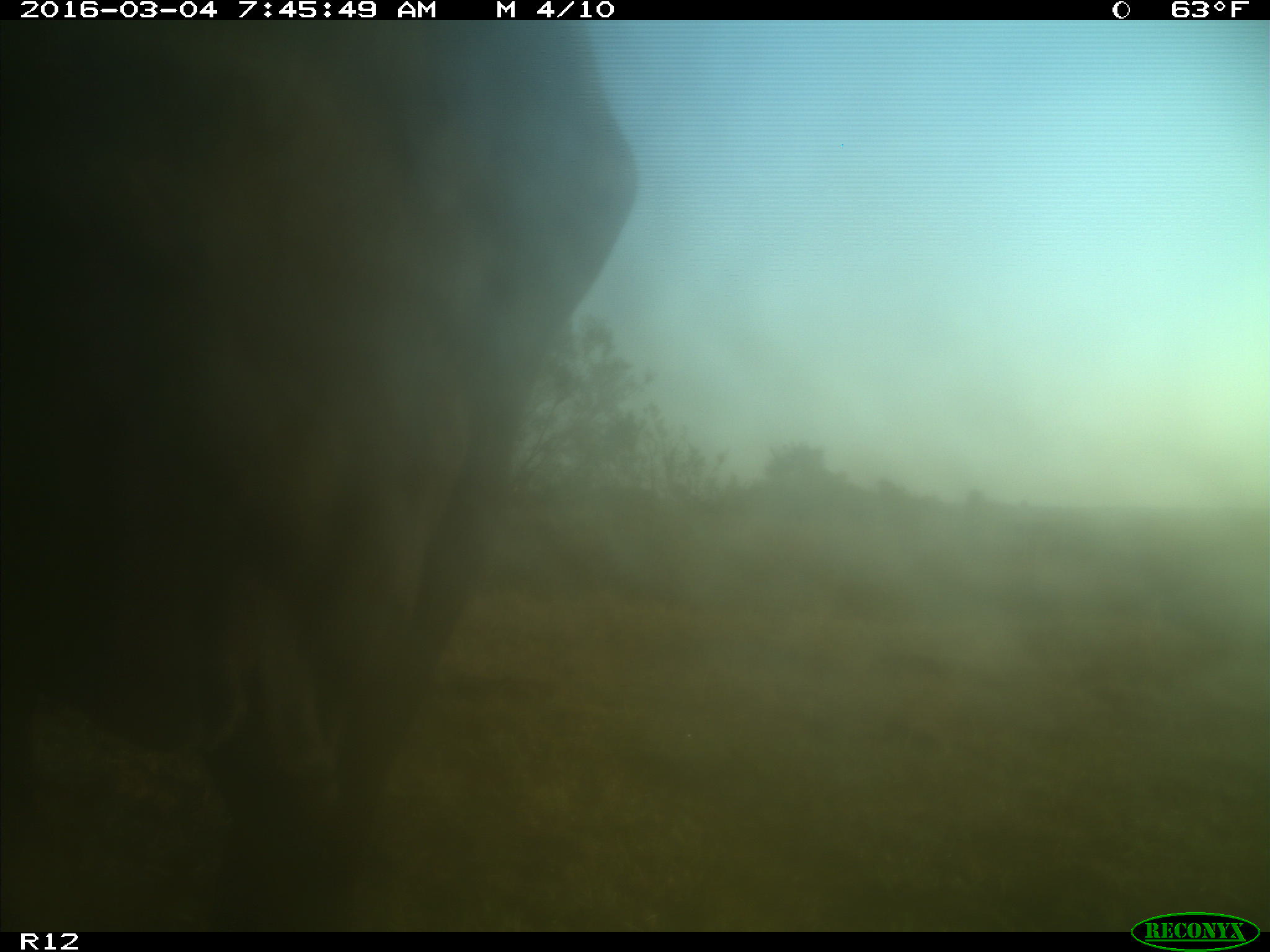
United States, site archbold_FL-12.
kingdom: Animalia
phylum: Chordata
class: Mammalia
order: Artiodactyla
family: Bovidae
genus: Bos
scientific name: Bos taurus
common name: domestic cow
Bos taurus (domestic cow).